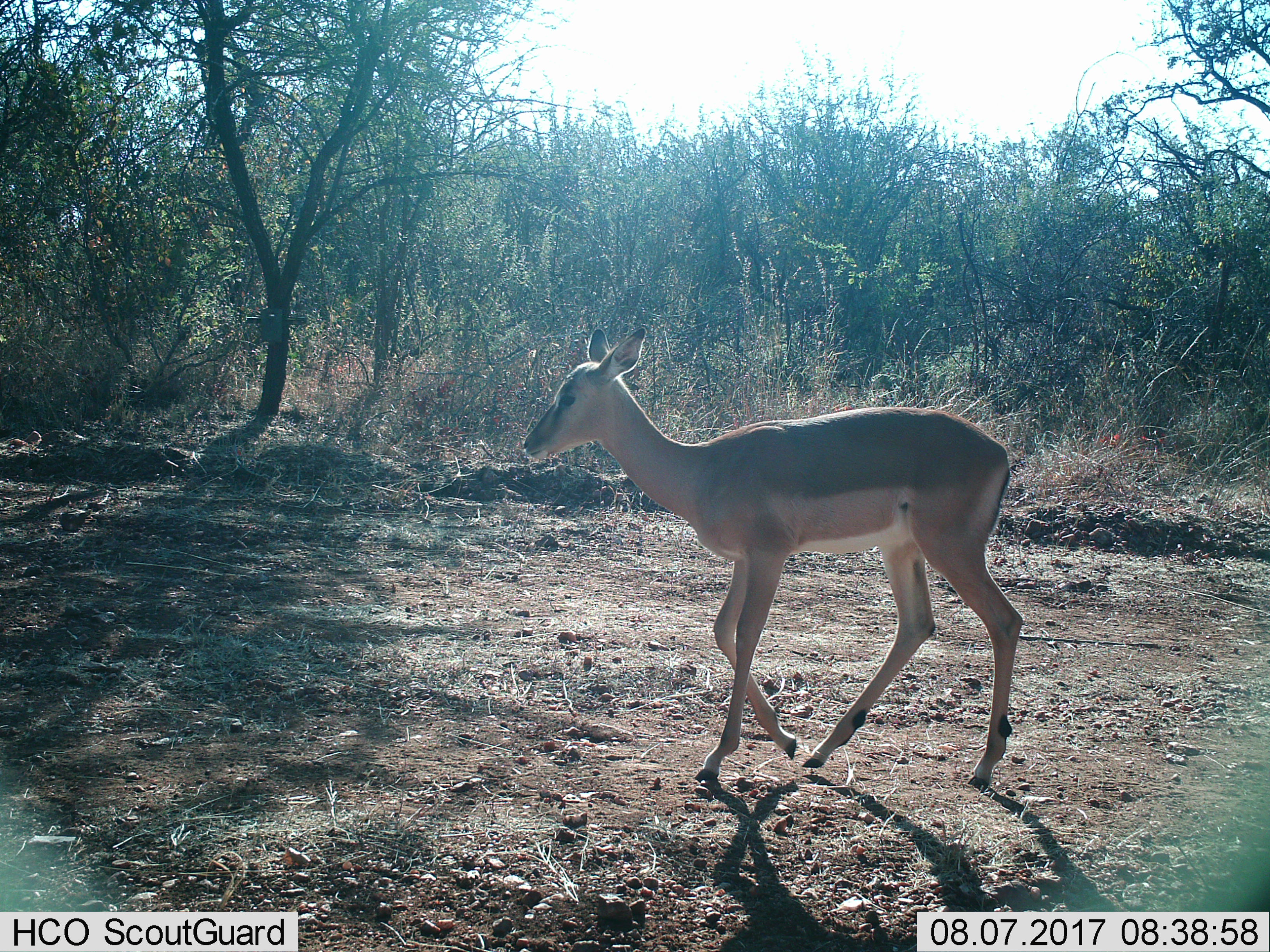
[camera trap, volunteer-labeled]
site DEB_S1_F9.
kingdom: Animalia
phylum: Chordata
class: Mammalia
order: Artiodactyla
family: Bovidae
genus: Aepyceros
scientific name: Aepyceros melampus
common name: impala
Impala (Aepyceros melampus), count 1. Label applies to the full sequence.